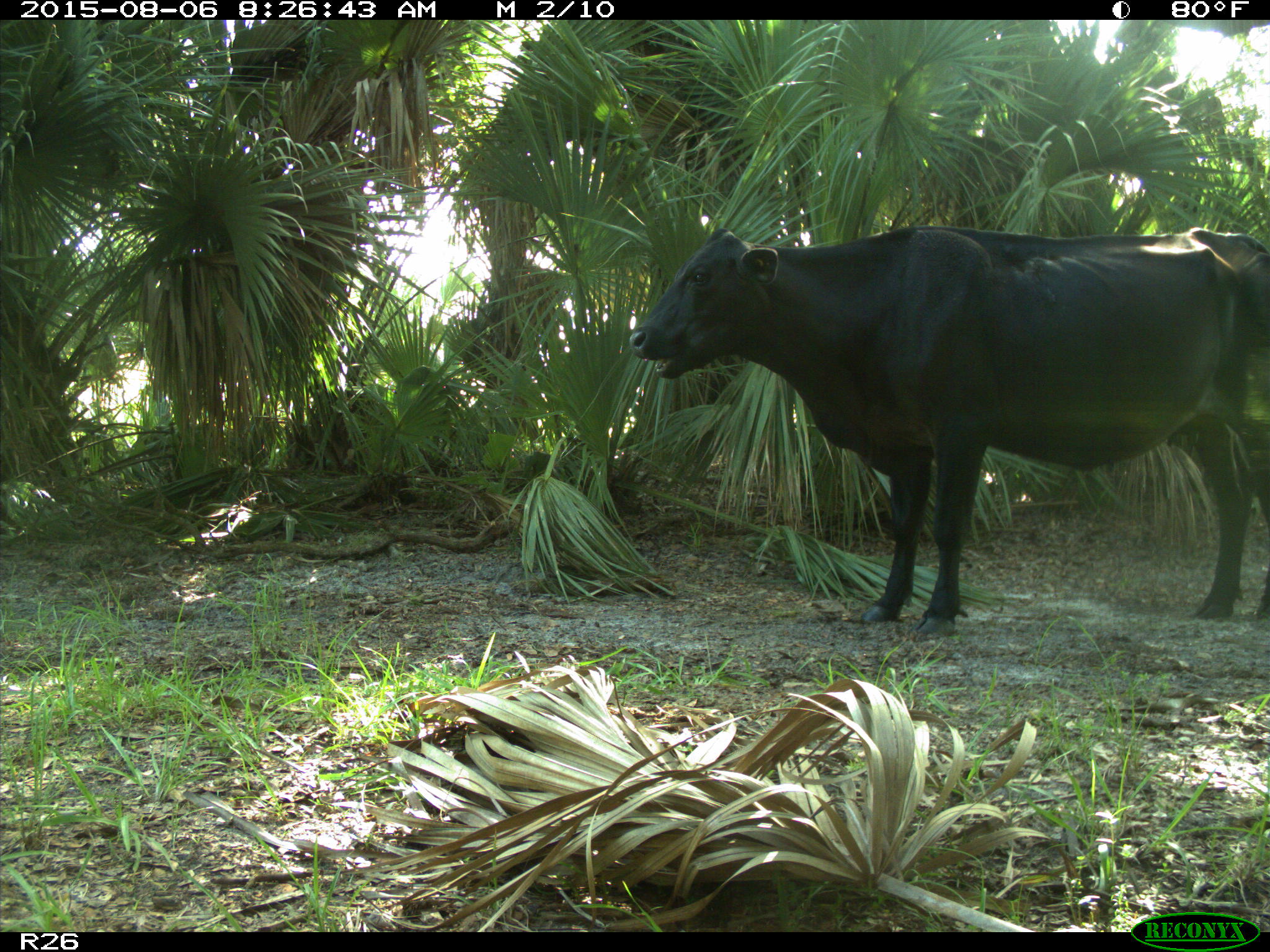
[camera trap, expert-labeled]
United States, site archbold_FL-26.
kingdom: Animalia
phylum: Chordata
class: Mammalia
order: Artiodactyla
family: Bovidae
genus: Bos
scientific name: Bos taurus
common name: domestic cow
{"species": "Bos taurus (domestic cow)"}